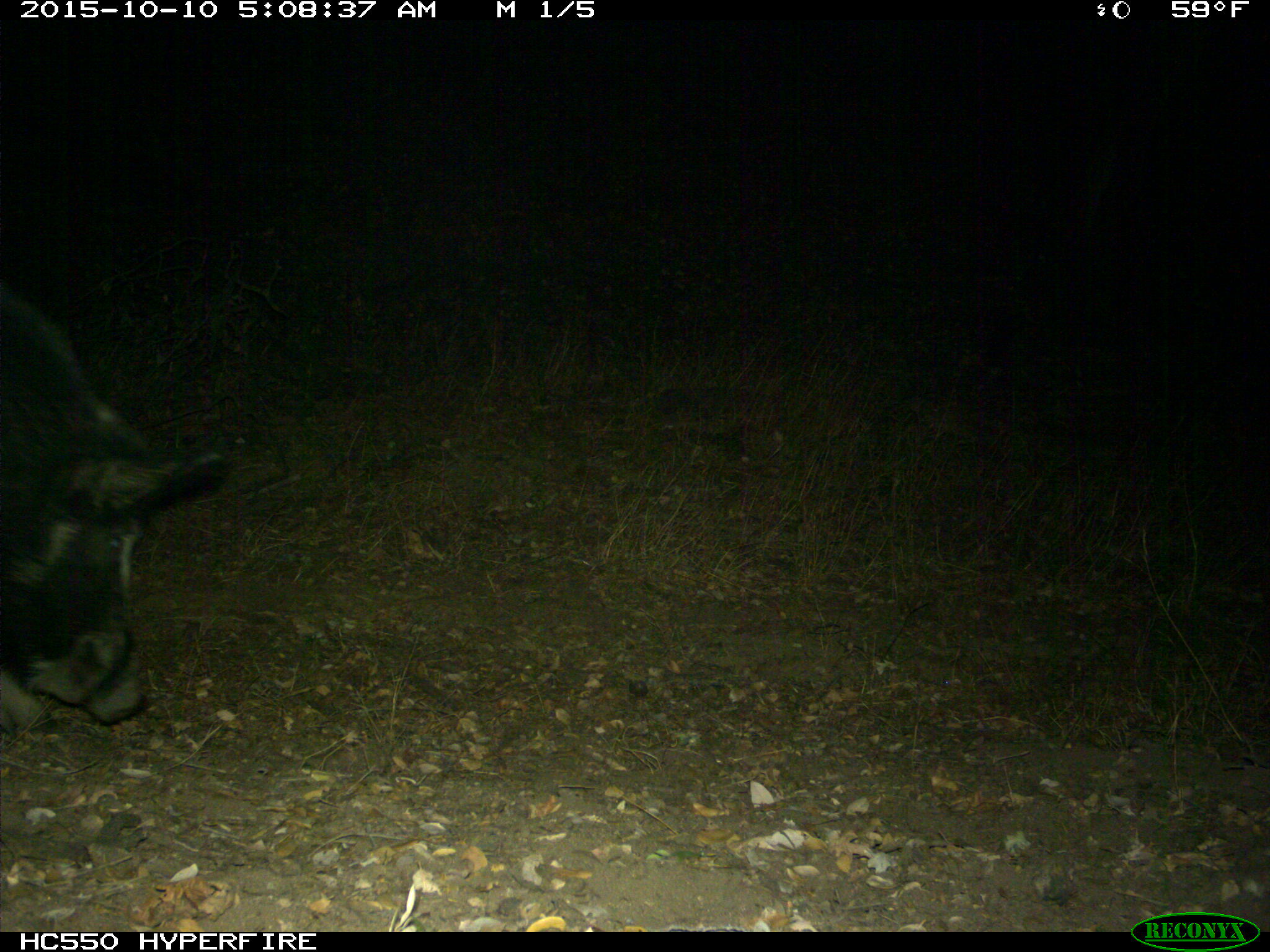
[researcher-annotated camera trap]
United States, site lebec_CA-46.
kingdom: Animalia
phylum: Chordata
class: Mammalia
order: Artiodactyla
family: Suidae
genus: Sus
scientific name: Sus scrofa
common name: wild boar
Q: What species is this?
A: Sus scrofa (wild boar).